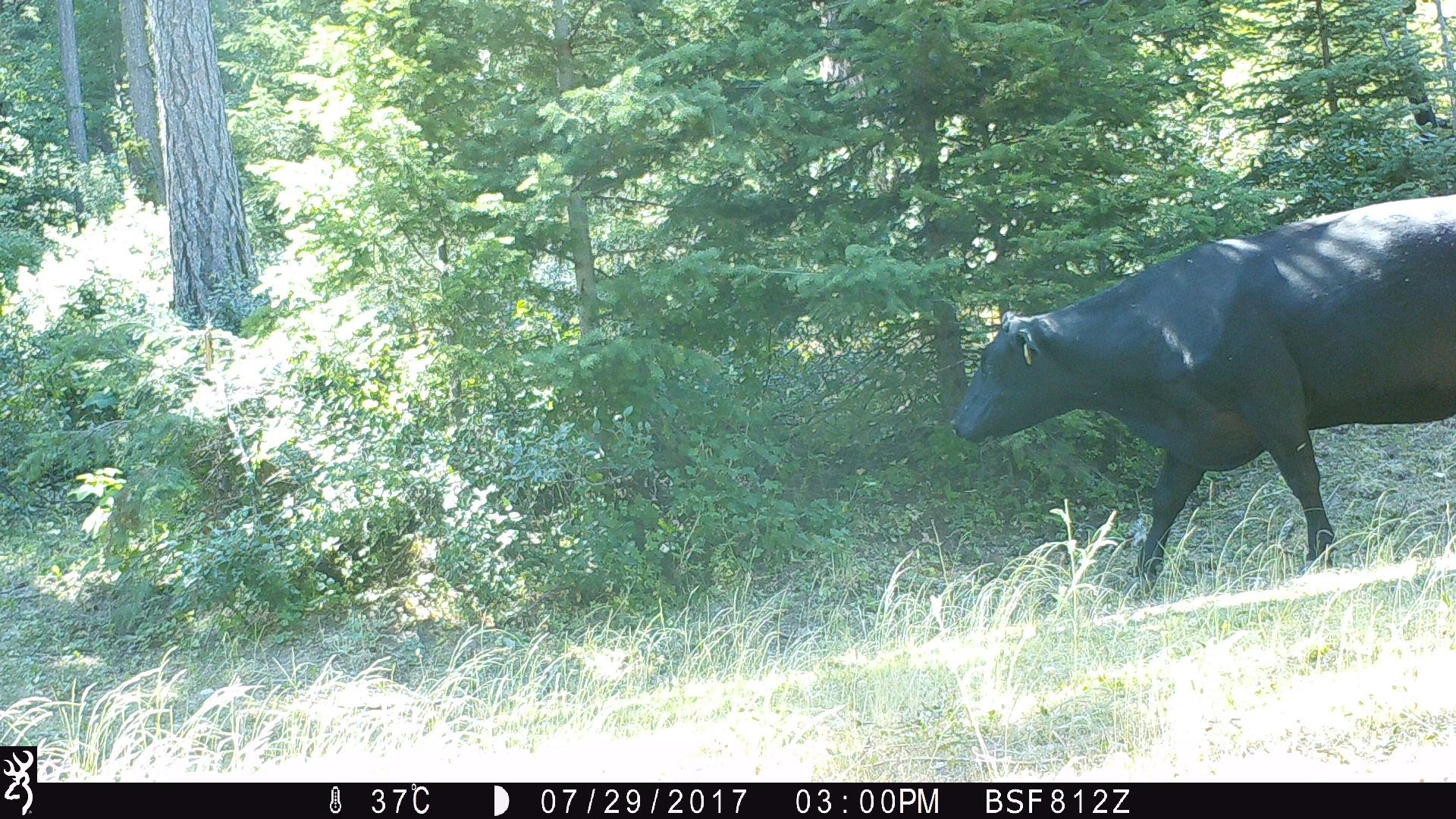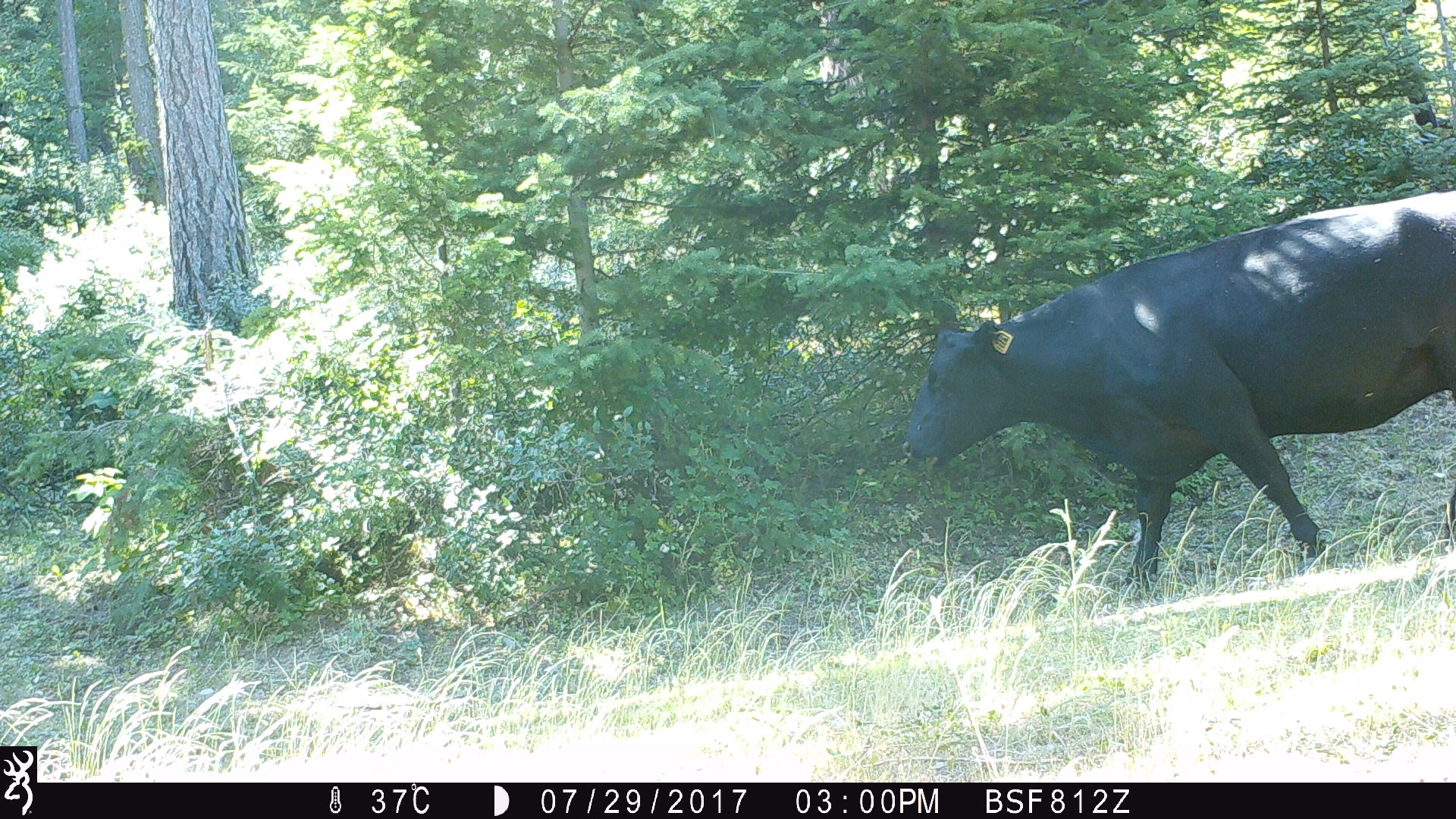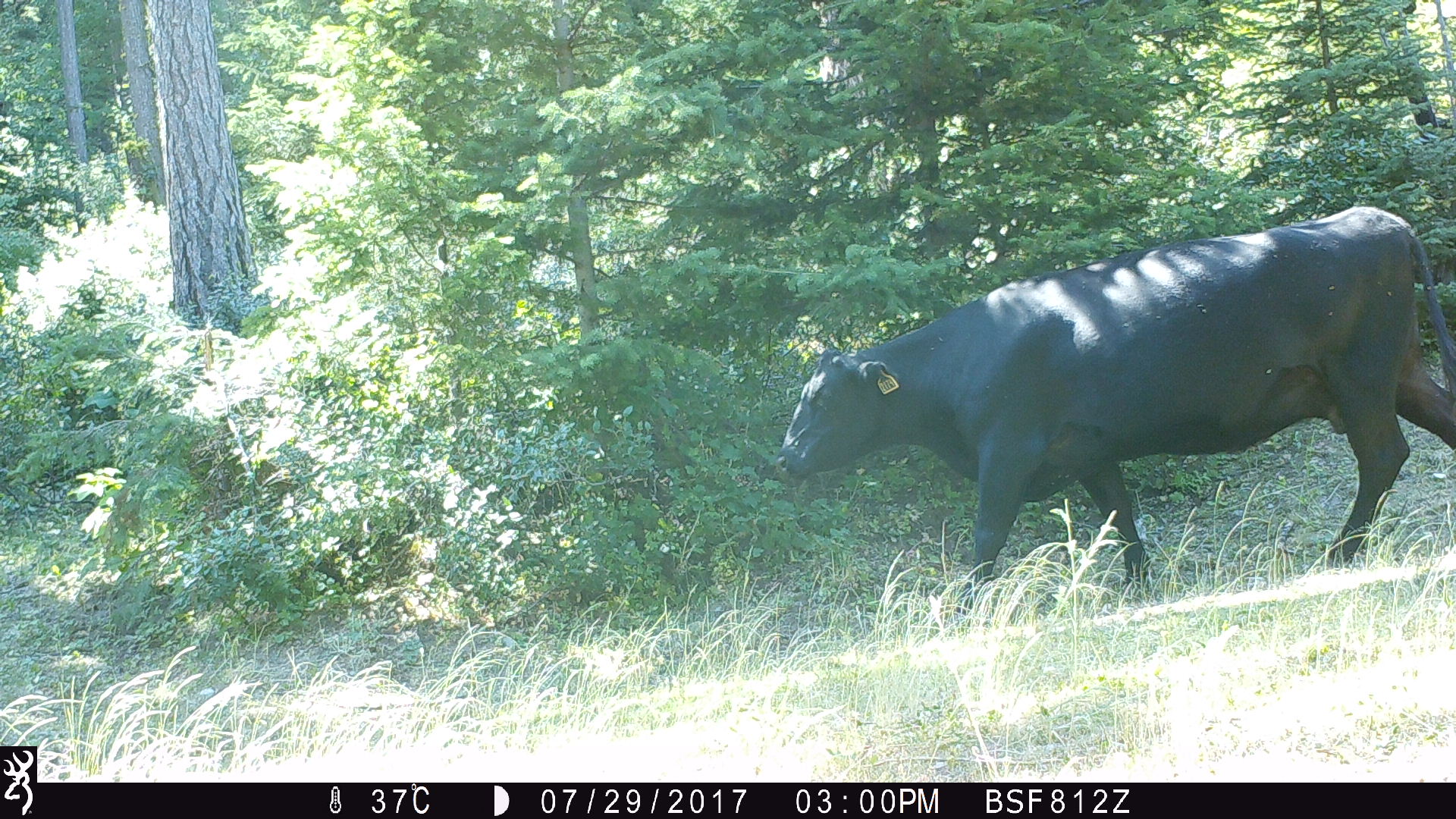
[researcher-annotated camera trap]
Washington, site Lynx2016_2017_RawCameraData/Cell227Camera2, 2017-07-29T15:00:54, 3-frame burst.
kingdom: Animalia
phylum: Chordata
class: Mammalia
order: Artiodactyla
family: Bovidae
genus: Bos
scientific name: Bos taurus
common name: domestic cattle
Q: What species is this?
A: Domestic cattle (Bos taurus).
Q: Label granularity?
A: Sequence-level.